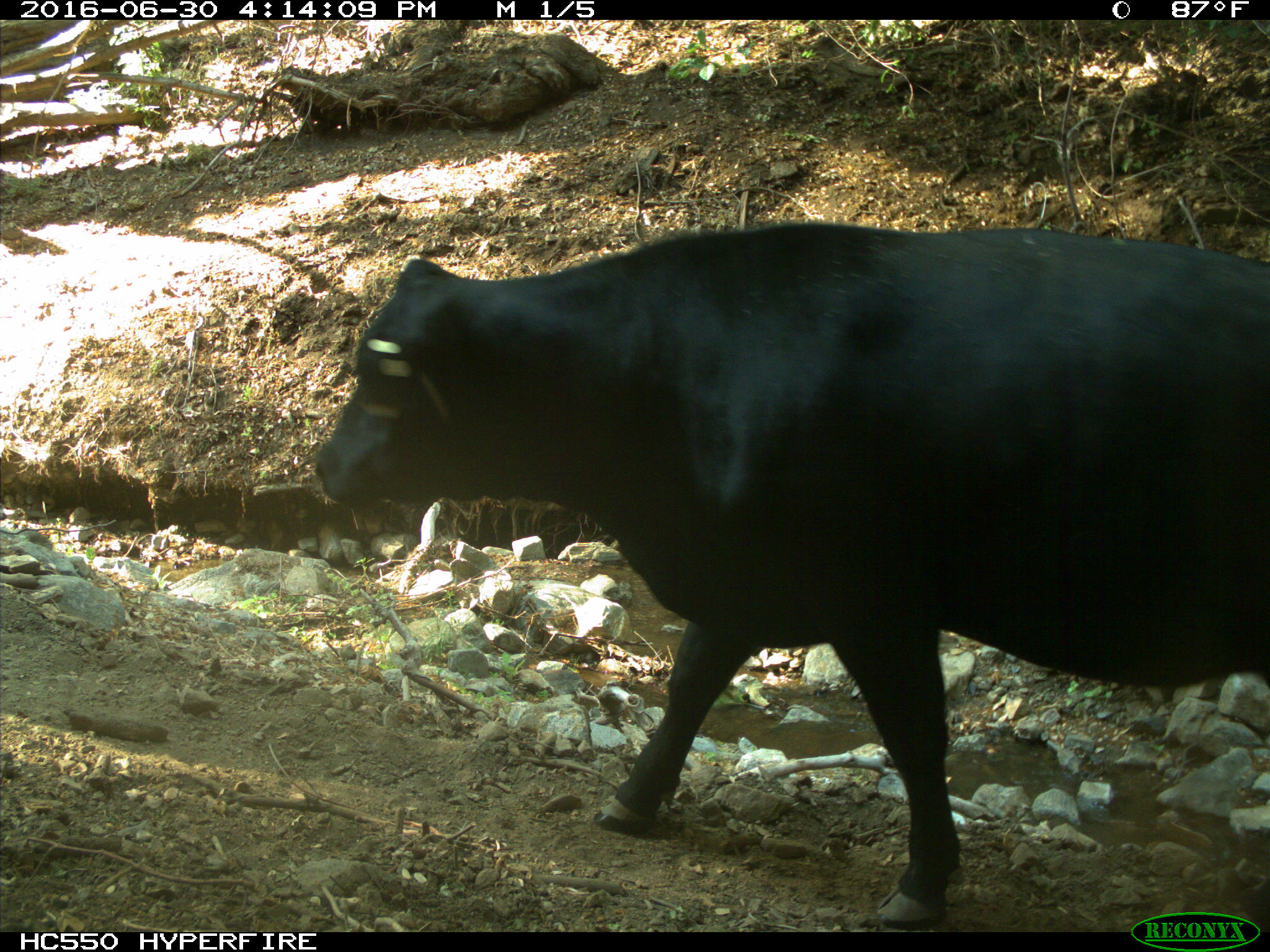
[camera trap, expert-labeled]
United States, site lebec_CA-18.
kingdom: Animalia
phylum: Chordata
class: Mammalia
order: Artiodactyla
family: Bovidae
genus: Bos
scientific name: Bos taurus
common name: domestic cow